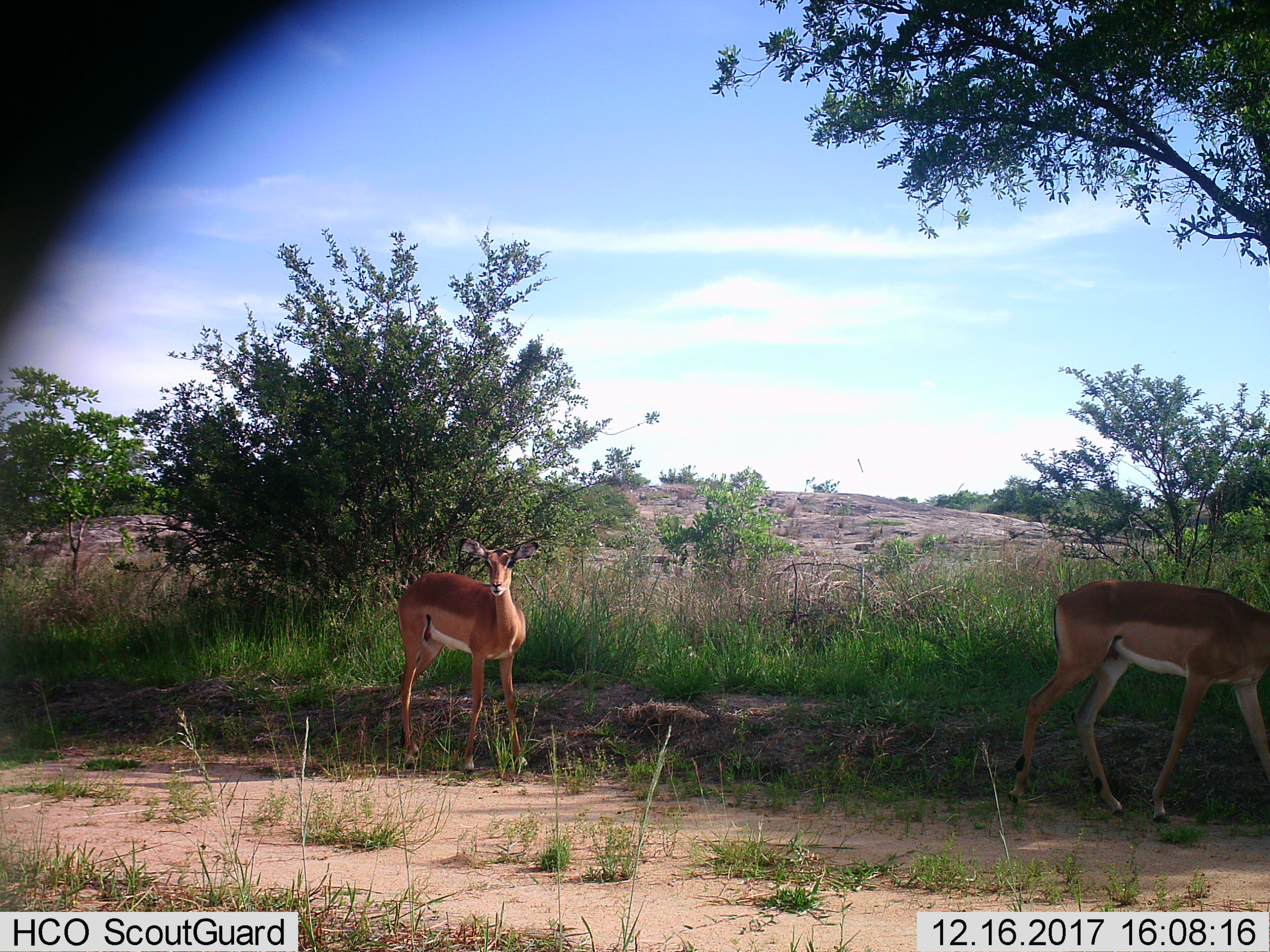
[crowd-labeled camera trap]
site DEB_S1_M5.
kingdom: Animalia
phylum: Chordata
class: Mammalia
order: Artiodactyla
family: Bovidae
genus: Aepyceros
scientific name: Aepyceros melampus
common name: impala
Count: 2.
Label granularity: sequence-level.